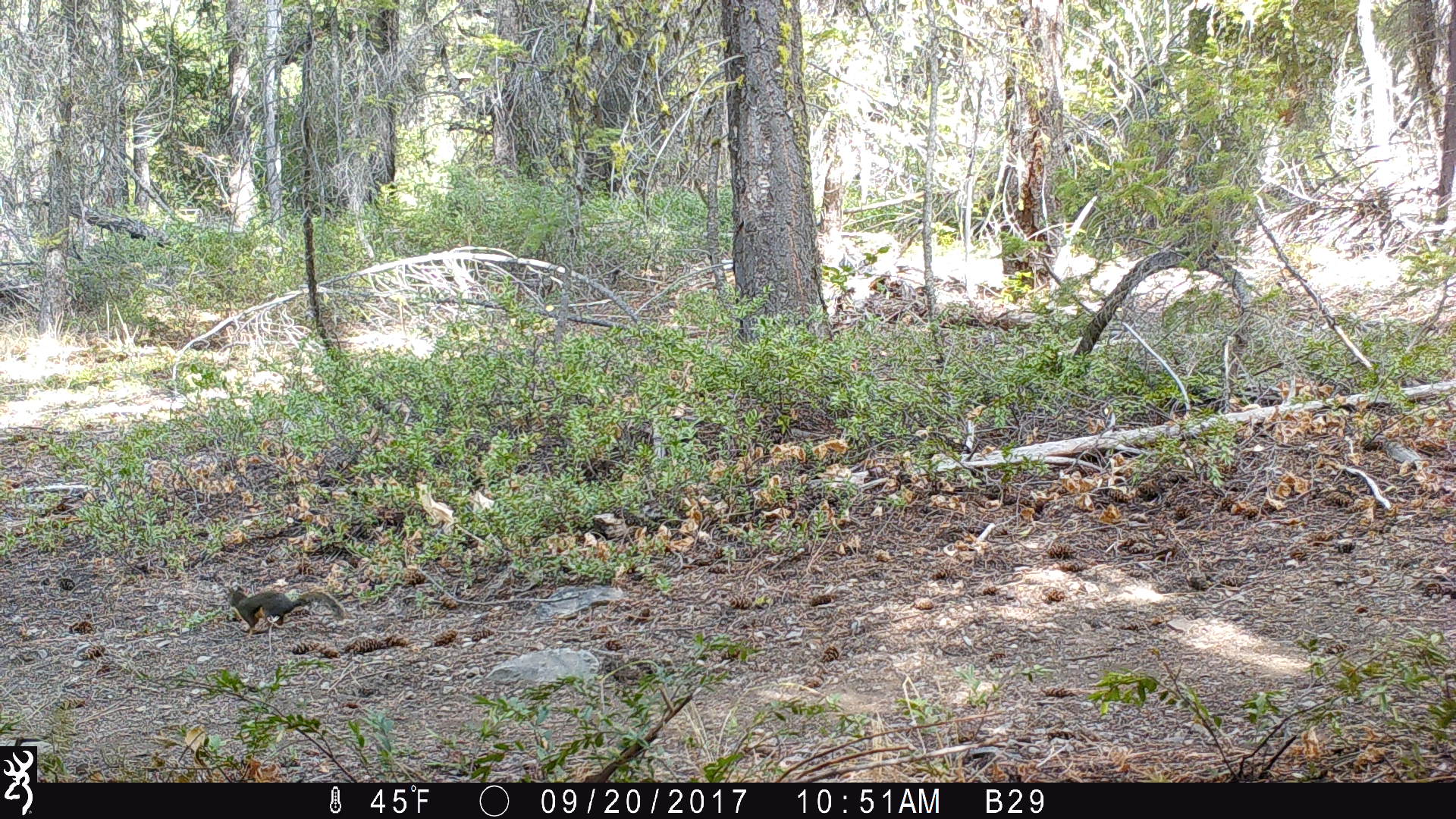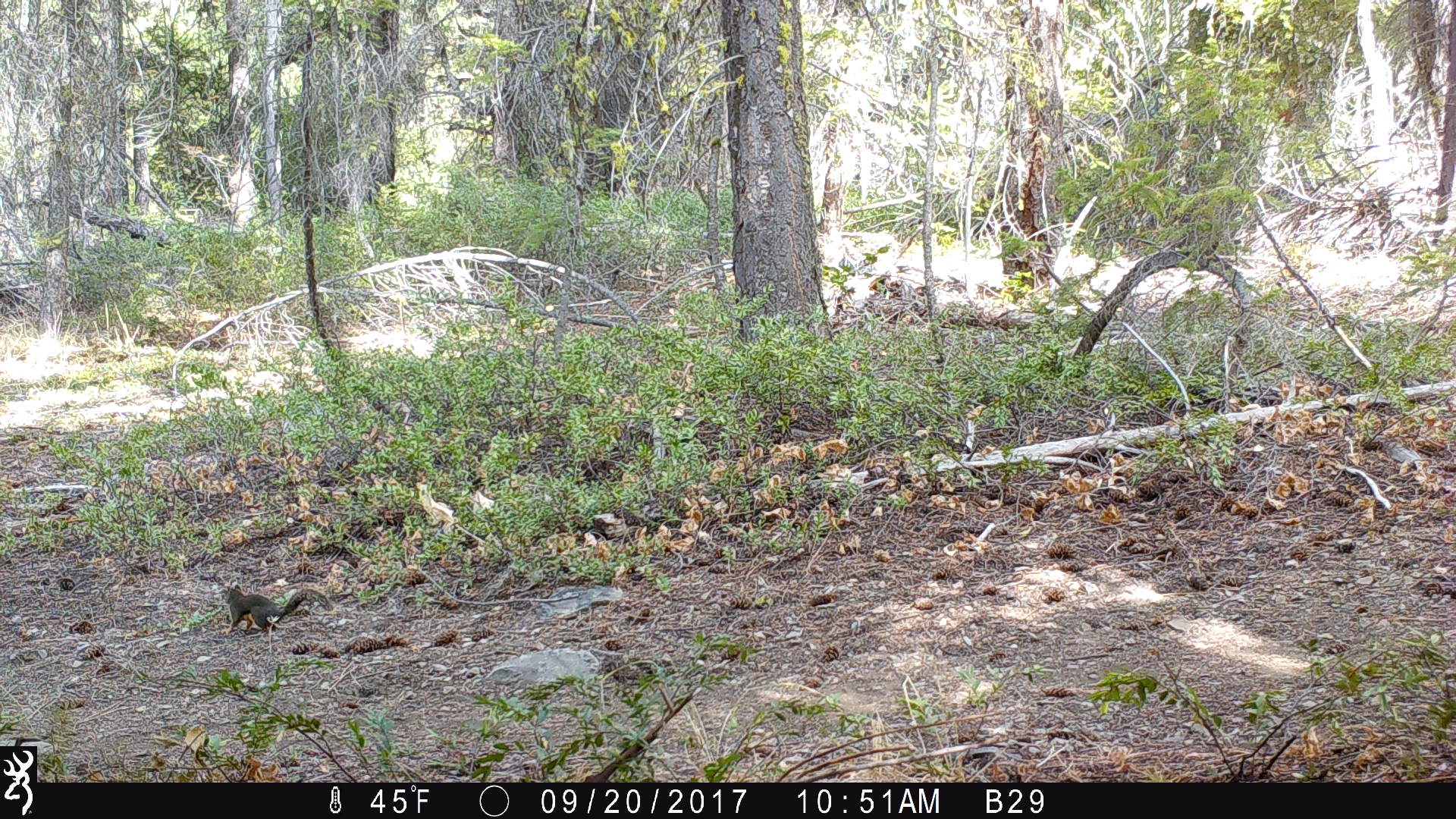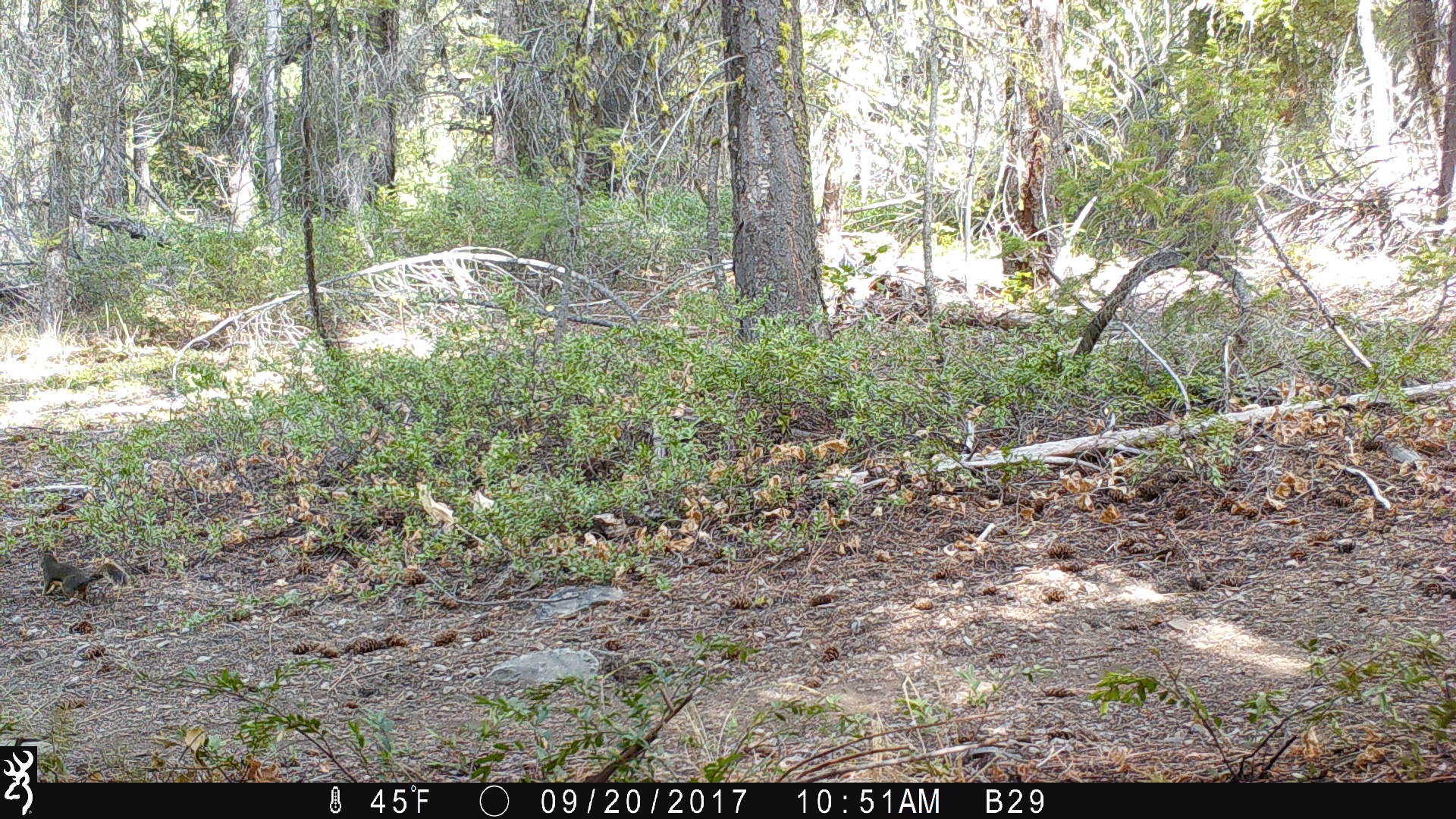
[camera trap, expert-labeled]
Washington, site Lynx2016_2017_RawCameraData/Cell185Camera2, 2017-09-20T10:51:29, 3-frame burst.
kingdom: Animalia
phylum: Chordata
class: Mammalia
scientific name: Mammalia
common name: small mammal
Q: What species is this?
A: Small mammal (Mammalia).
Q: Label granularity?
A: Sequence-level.